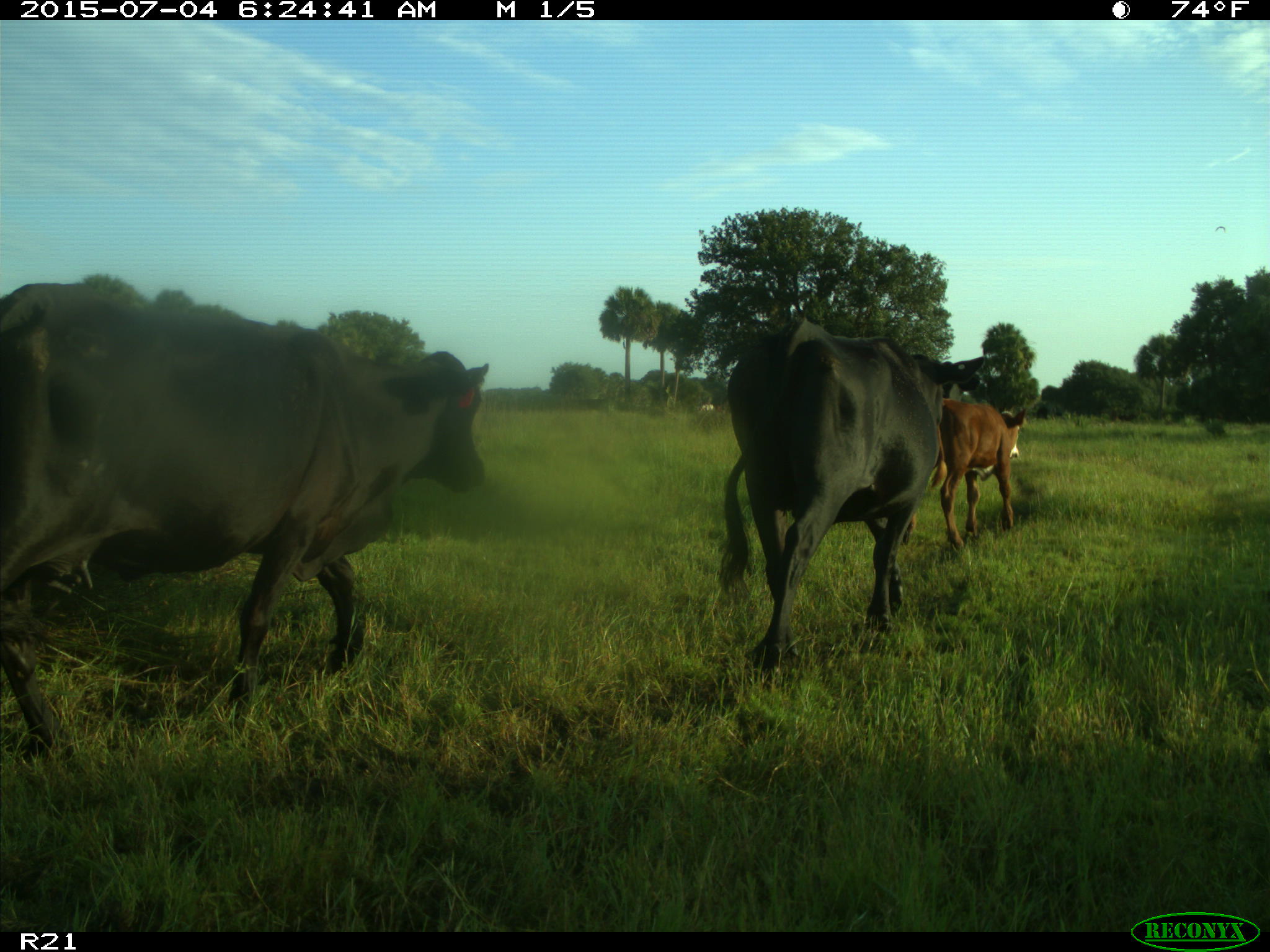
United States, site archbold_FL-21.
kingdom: Animalia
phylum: Chordata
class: Mammalia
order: Artiodactyla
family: Bovidae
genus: Bos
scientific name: Bos taurus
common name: domestic cow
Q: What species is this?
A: Bos taurus (domestic cow).